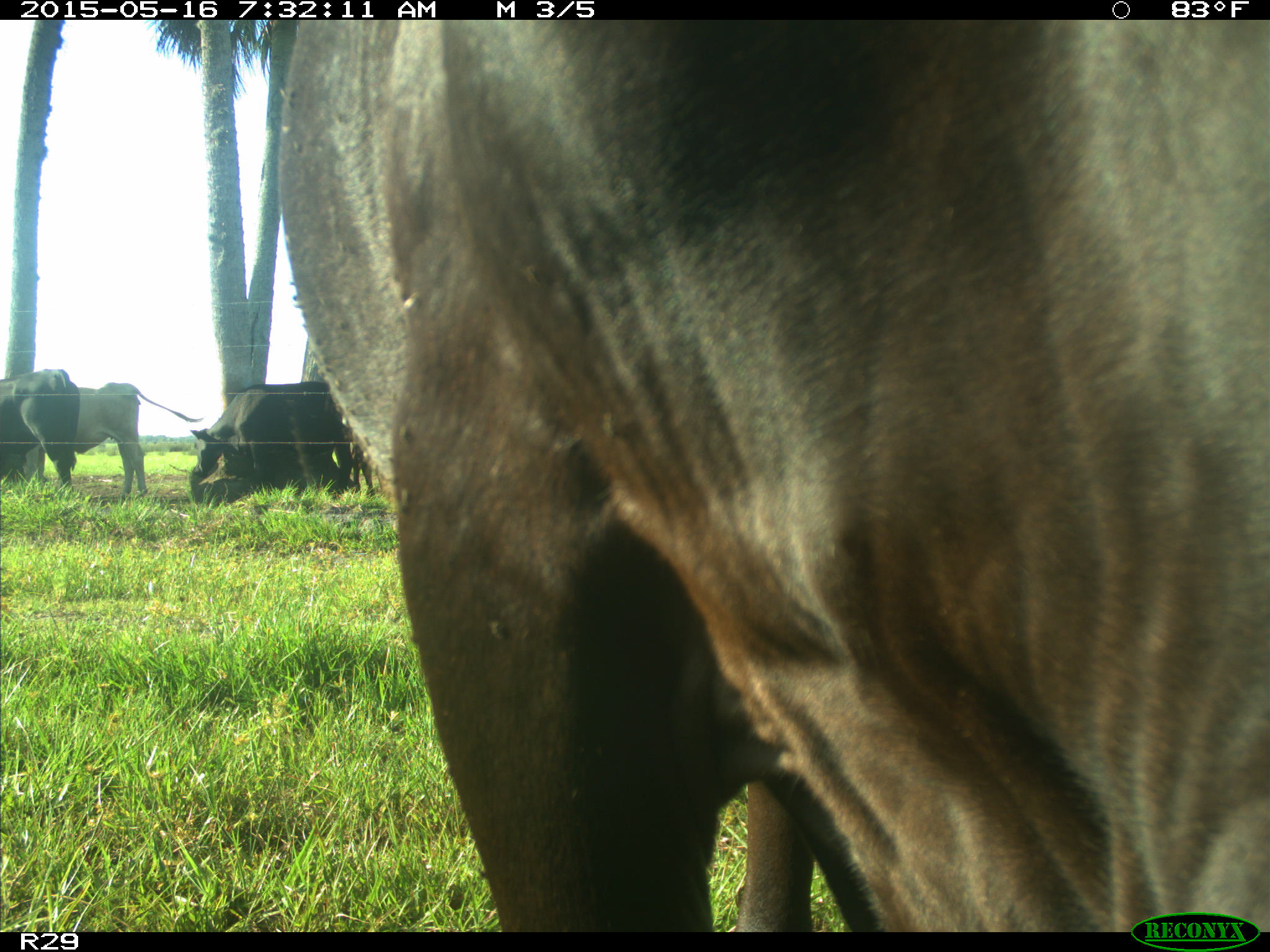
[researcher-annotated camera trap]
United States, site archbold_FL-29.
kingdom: Animalia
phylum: Chordata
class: Mammalia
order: Artiodactyla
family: Bovidae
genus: Bos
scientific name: Bos taurus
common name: domestic cow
Bos taurus (domestic cow).